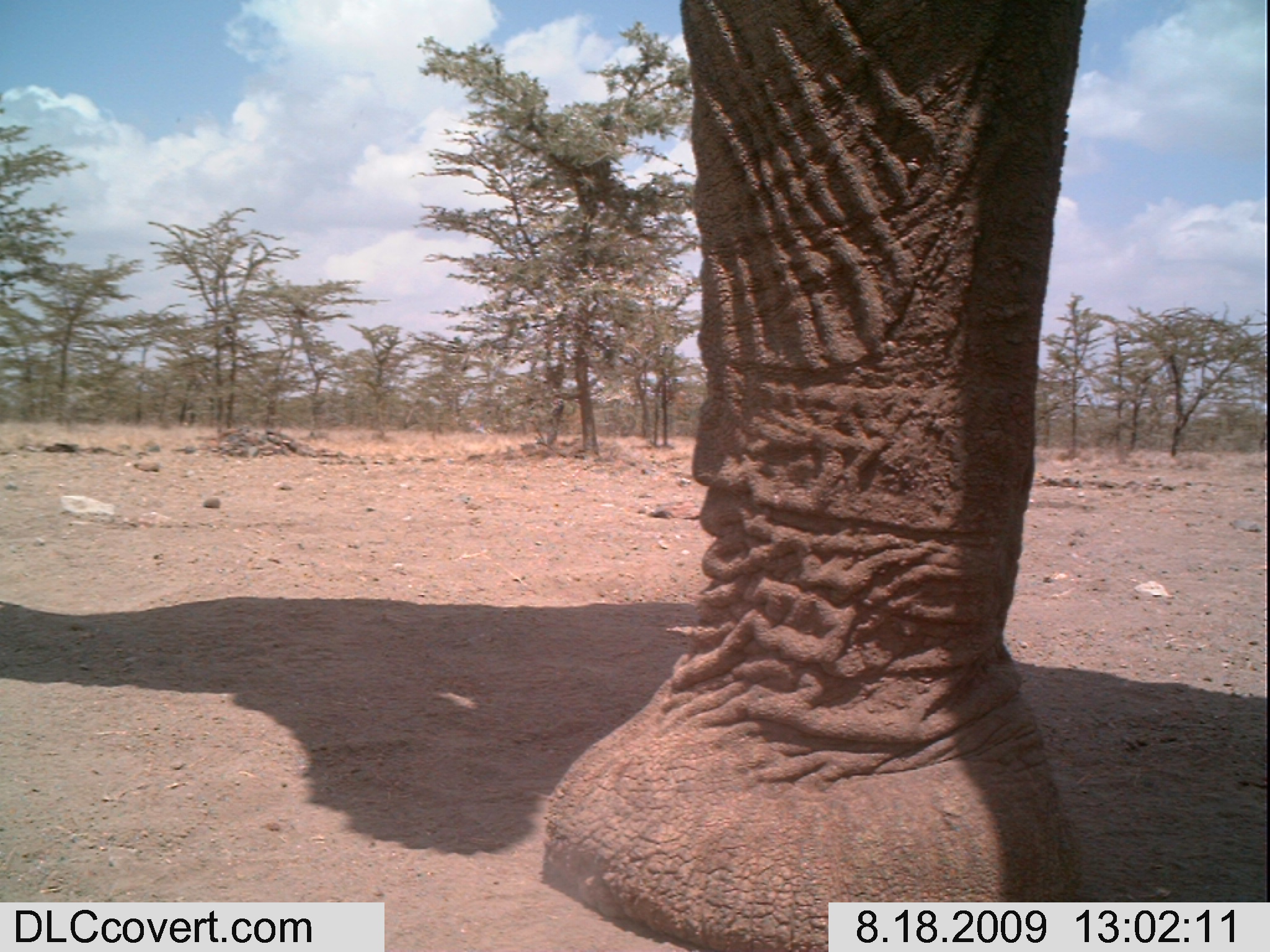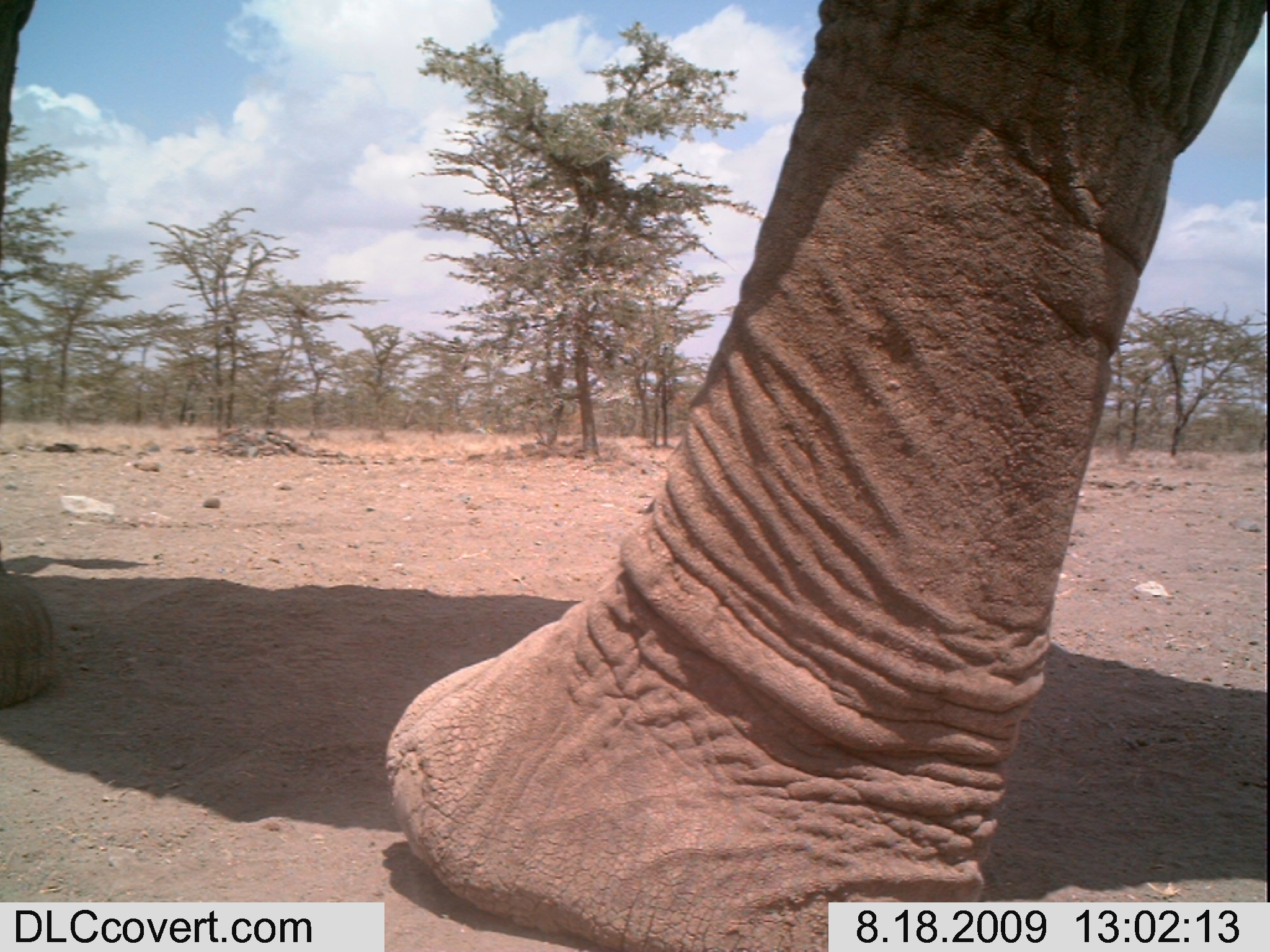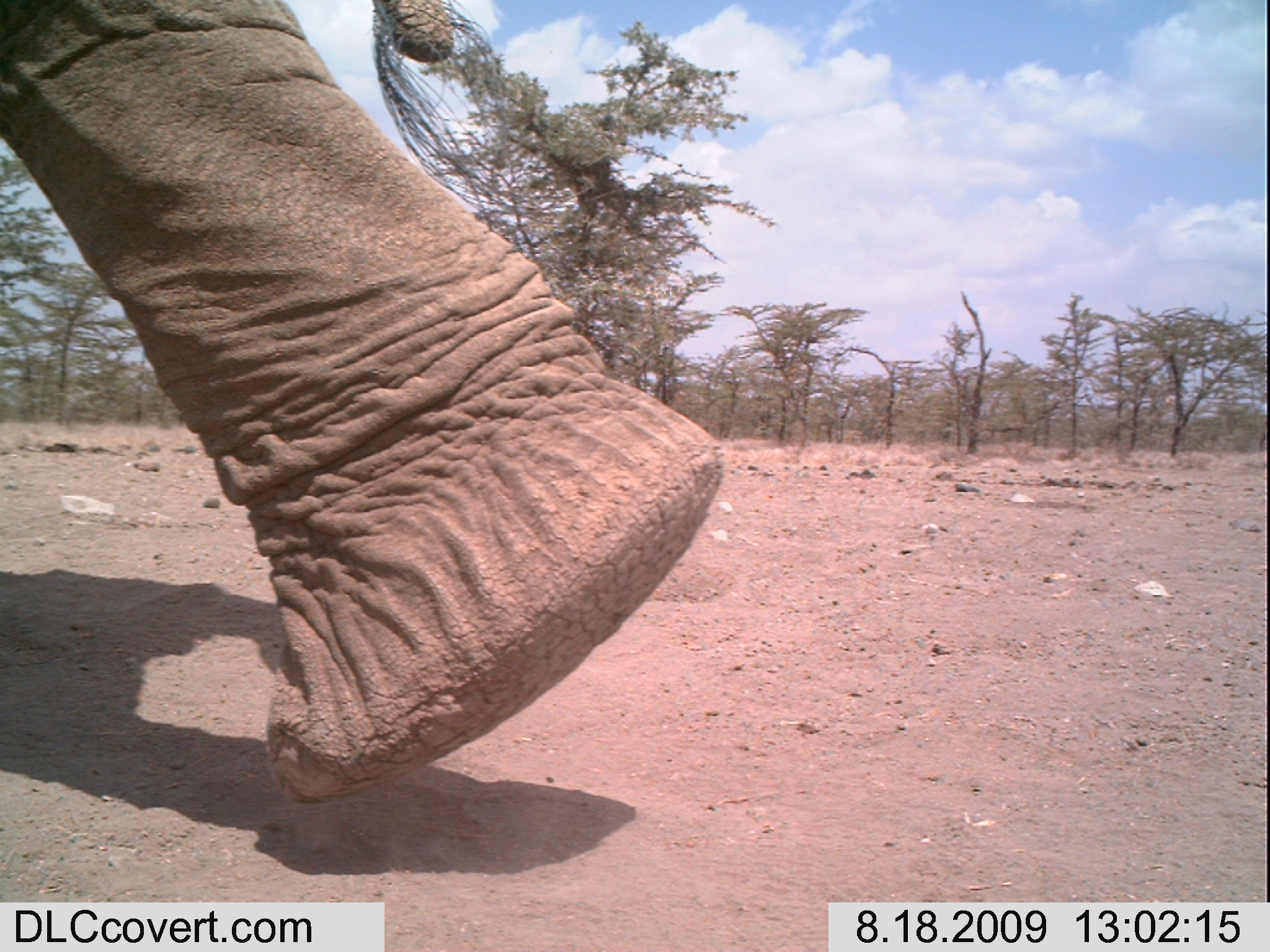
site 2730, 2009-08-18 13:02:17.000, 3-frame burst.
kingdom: Animalia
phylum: Chordata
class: Mammalia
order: Proboscidea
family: Elephantidae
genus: Loxodonta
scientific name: Loxodonta africana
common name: african bush elephant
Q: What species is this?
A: Loxodonta africana (african bush elephant).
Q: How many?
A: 1.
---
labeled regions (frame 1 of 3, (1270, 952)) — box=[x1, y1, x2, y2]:
loxodonta africana: box=[537, 0, 1088, 952]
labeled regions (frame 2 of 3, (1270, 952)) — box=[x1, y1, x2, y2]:
loxodonta africana: box=[0, 0, 1270, 952]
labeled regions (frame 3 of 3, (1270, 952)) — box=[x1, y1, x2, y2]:
loxodonta africana: box=[0, 0, 724, 804]